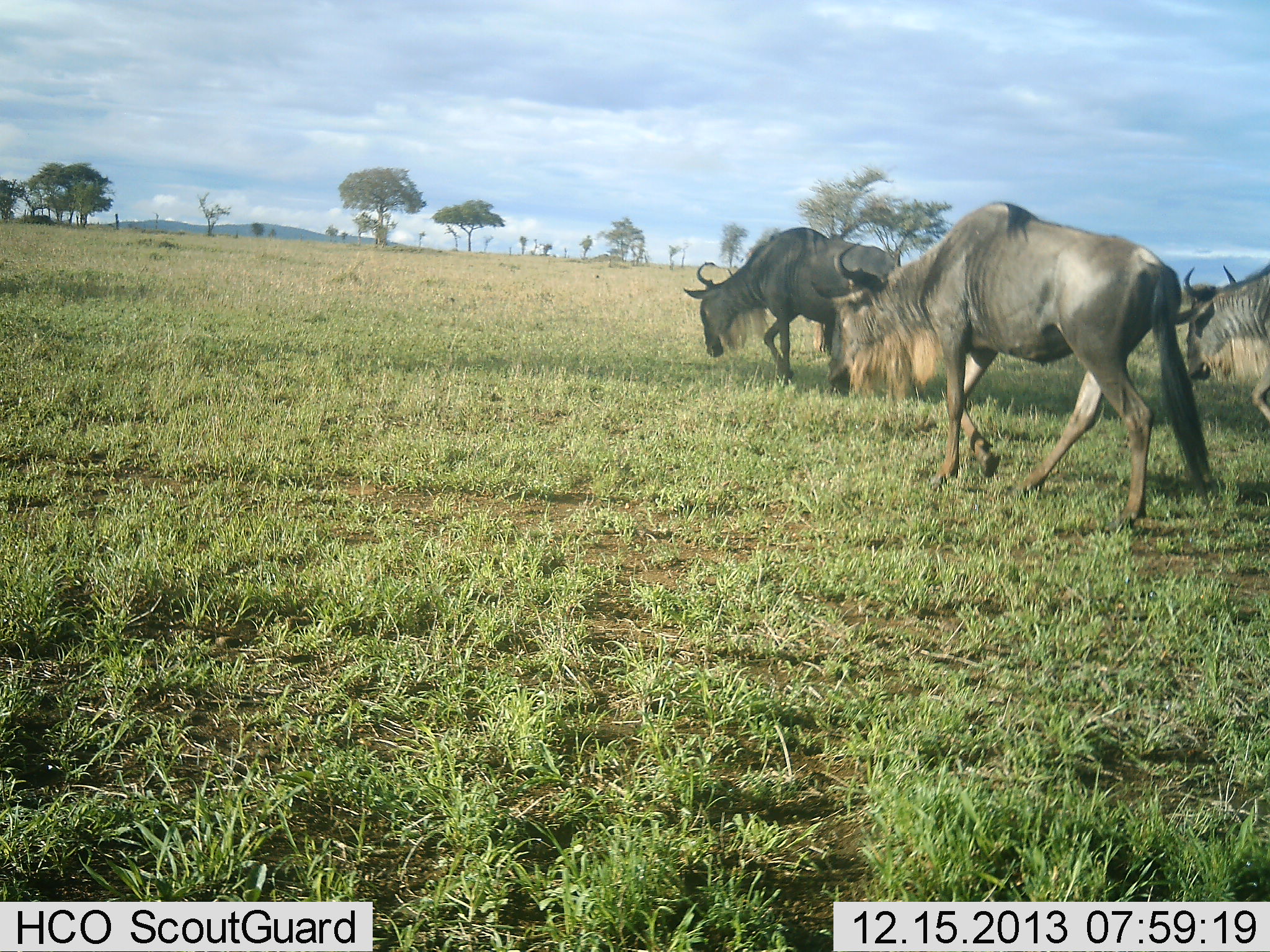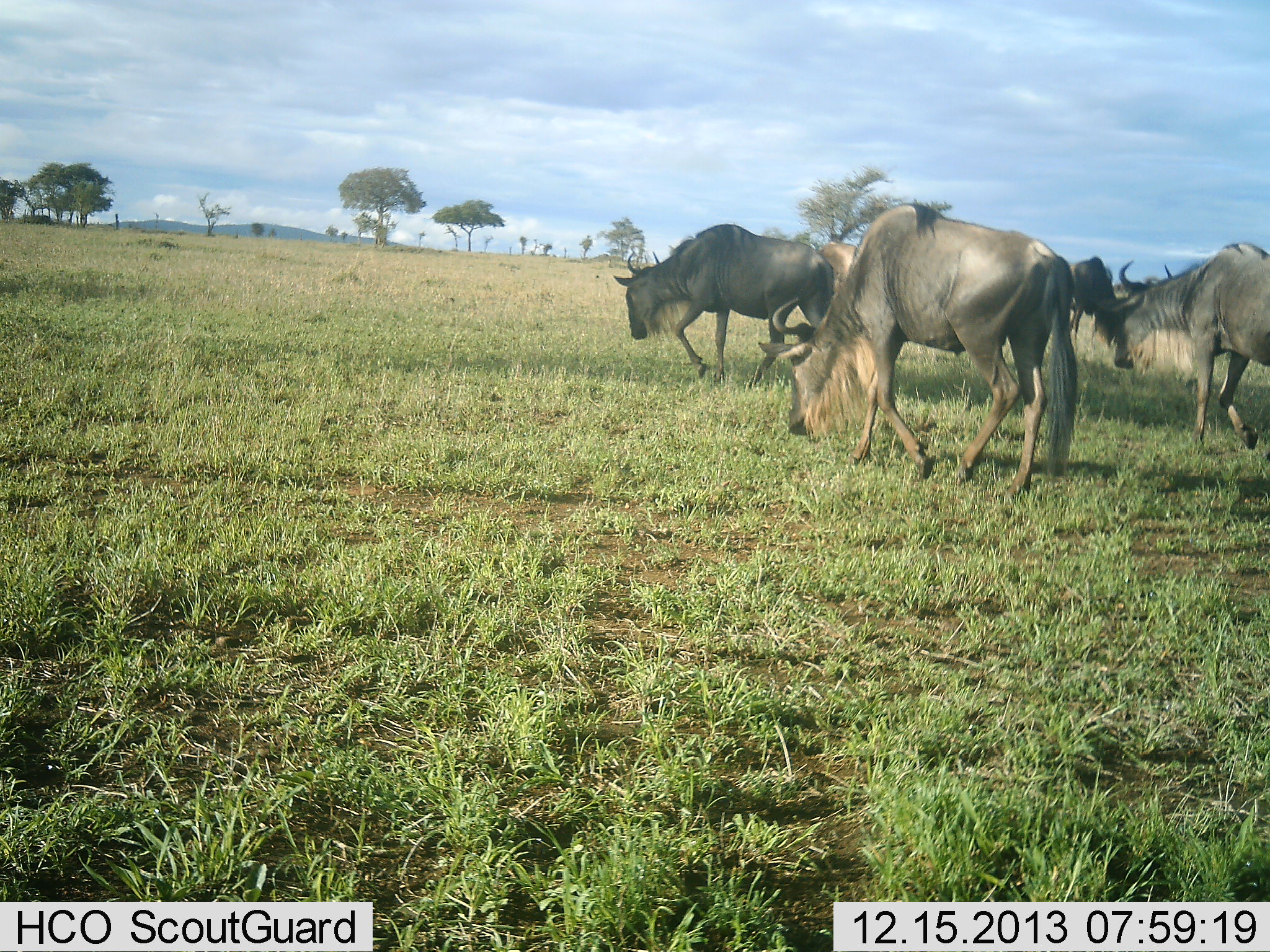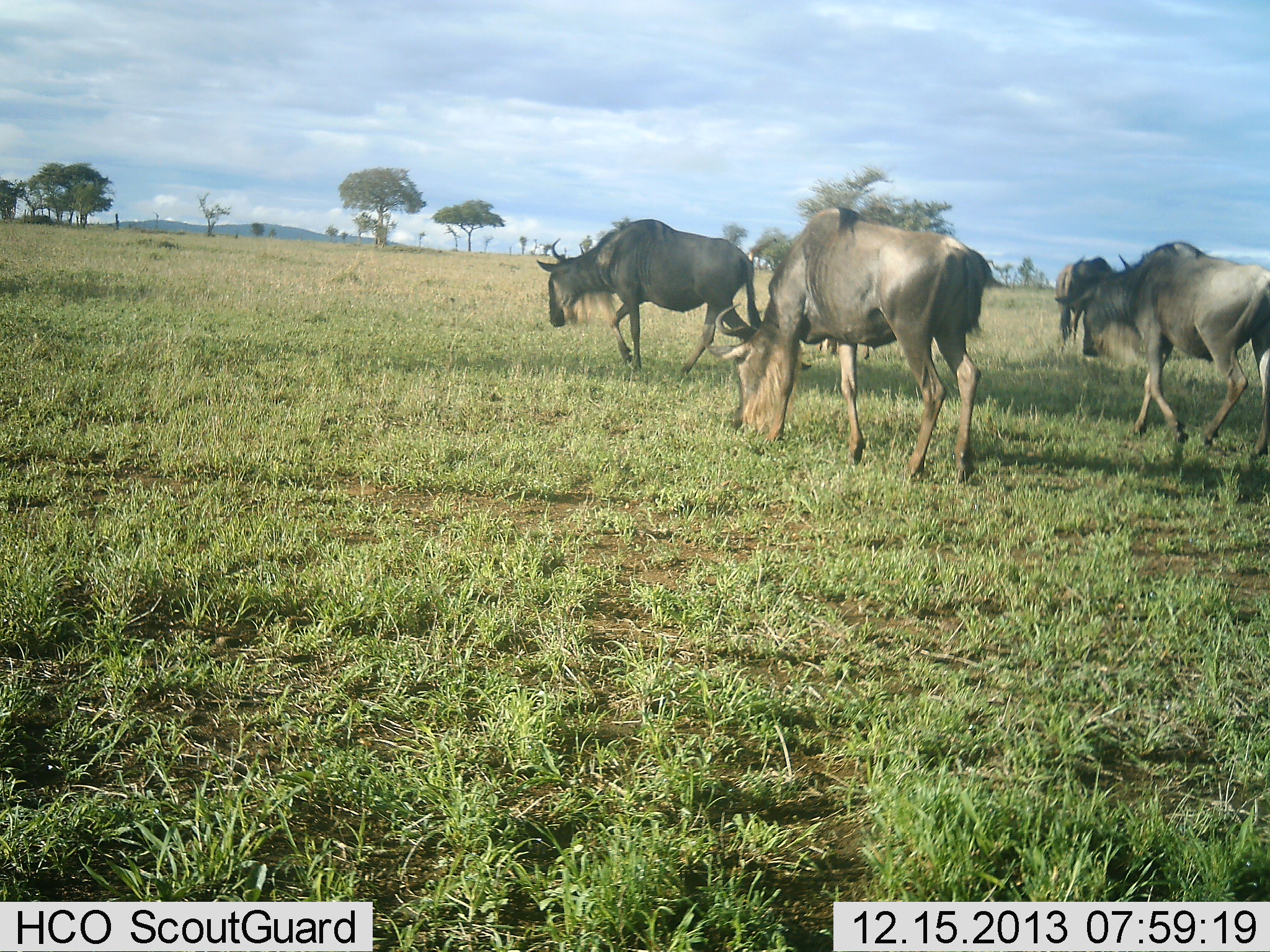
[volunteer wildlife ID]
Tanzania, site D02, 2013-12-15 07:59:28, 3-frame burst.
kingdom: Animalia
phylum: Chordata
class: Mammalia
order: Artiodactyla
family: Bovidae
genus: Connochaetes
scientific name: Connochaetes taurinus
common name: blue wildebeest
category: wildebeest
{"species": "wildebeest (blue wildebeest) (Connochaetes taurinus)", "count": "4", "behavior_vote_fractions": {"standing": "10%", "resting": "0%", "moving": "100%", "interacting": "0%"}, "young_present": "0%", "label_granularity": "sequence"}